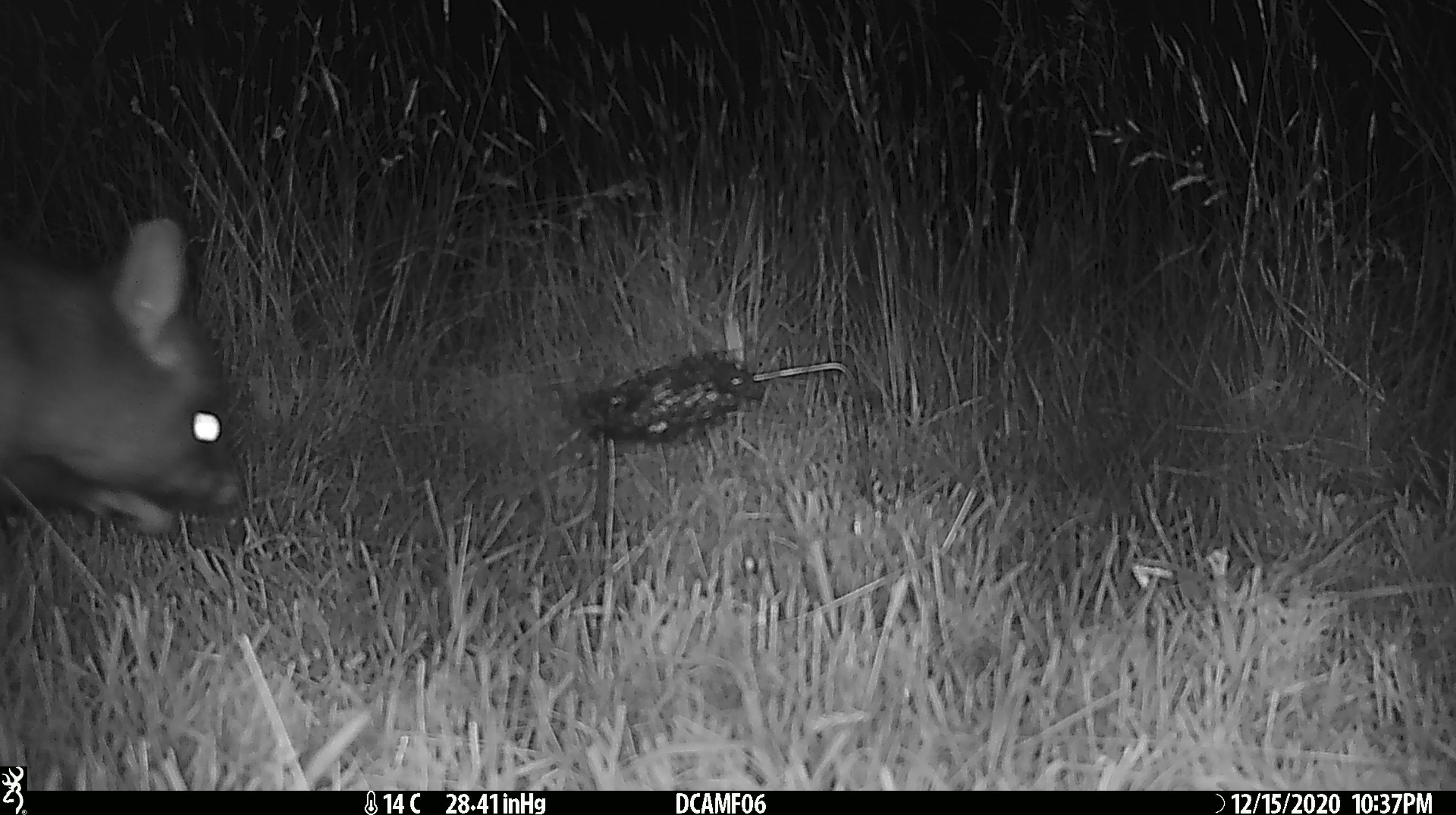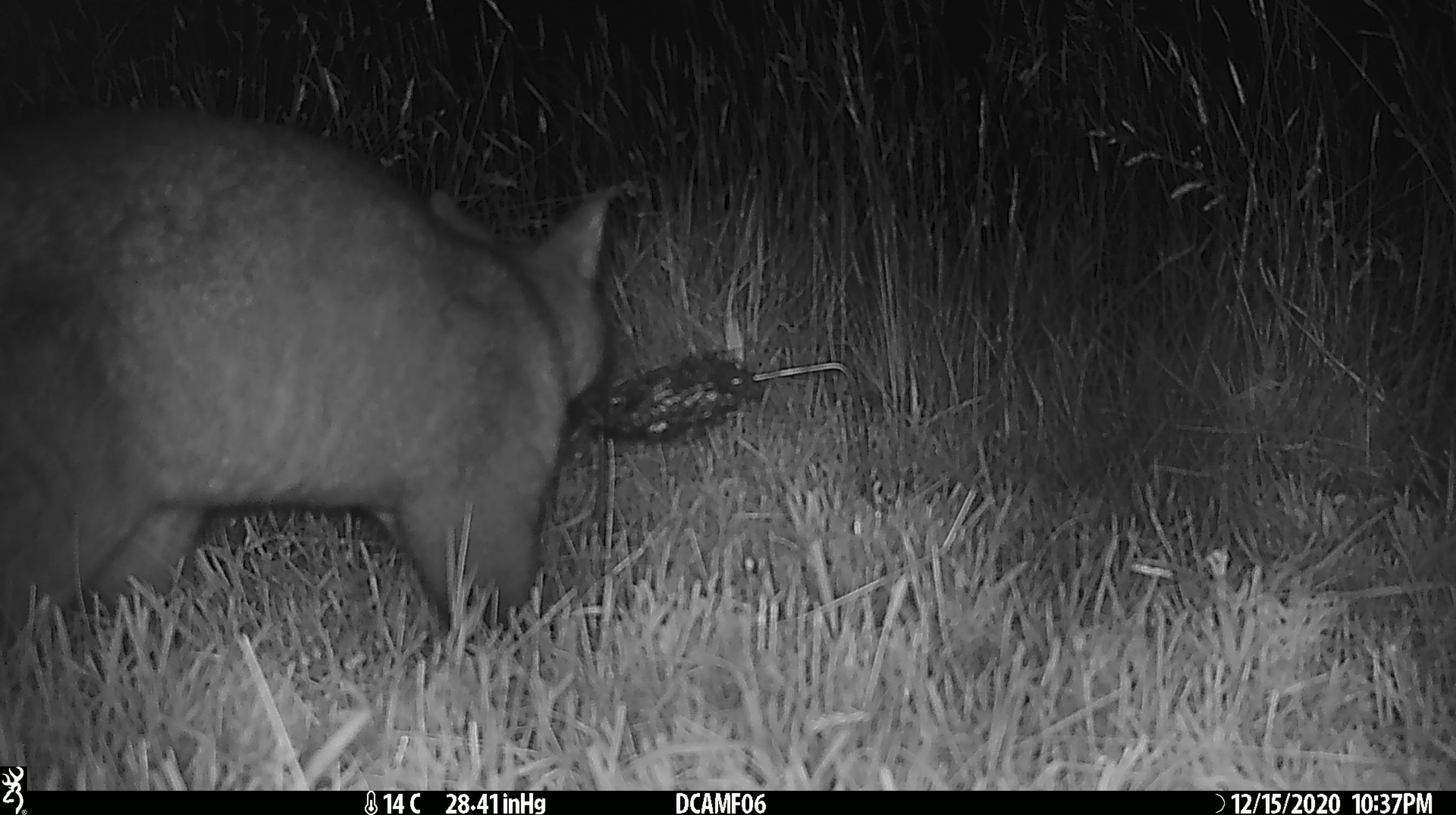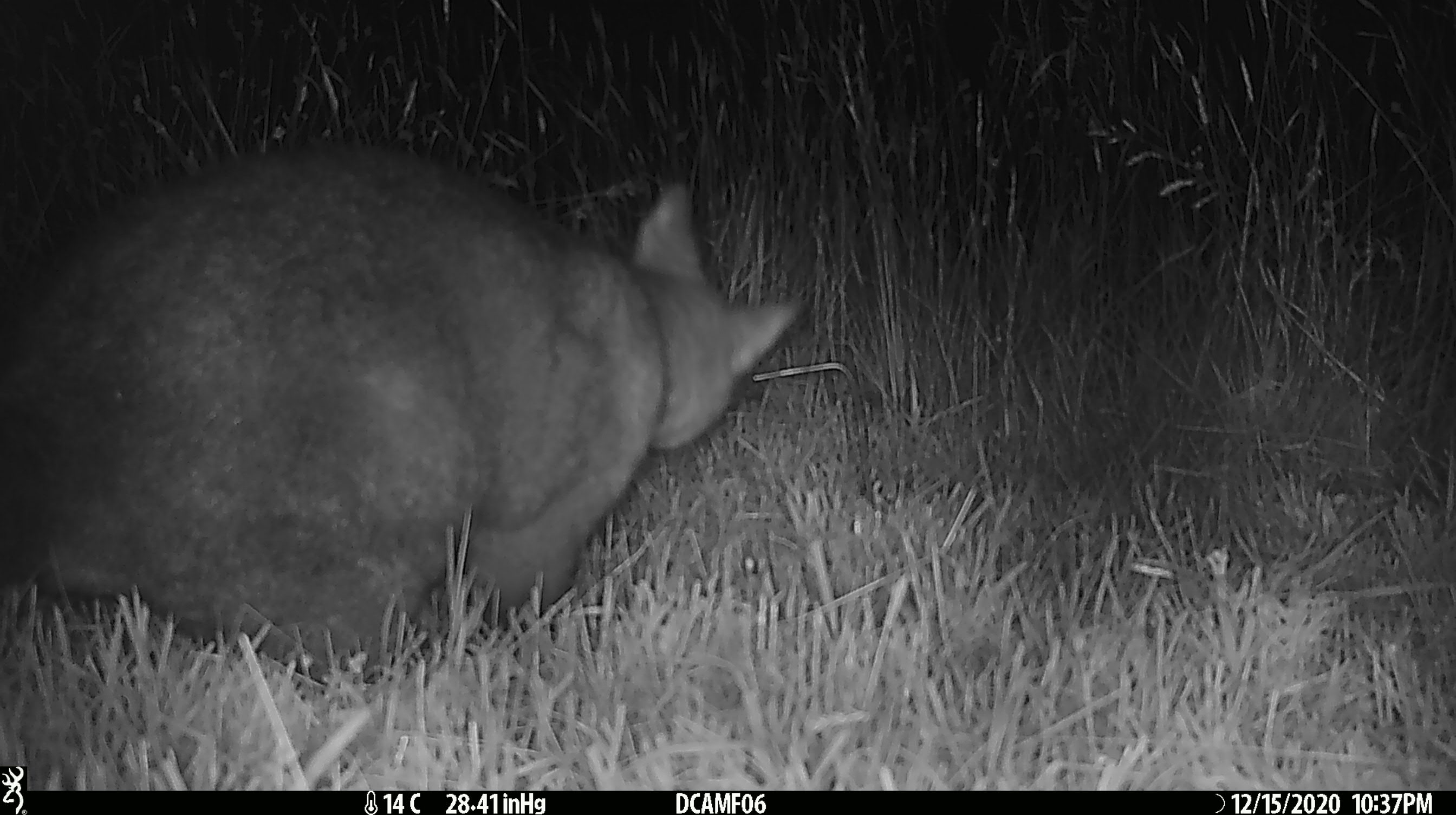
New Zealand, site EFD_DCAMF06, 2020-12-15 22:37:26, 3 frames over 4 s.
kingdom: Animalia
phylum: Chordata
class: Mammalia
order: Diprotodontia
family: Phalangeridae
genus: Trichosurus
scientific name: Trichosurus vulpecula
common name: common brushtail possum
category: possum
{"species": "possum (common brushtail possum) (Trichosurus vulpecula)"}